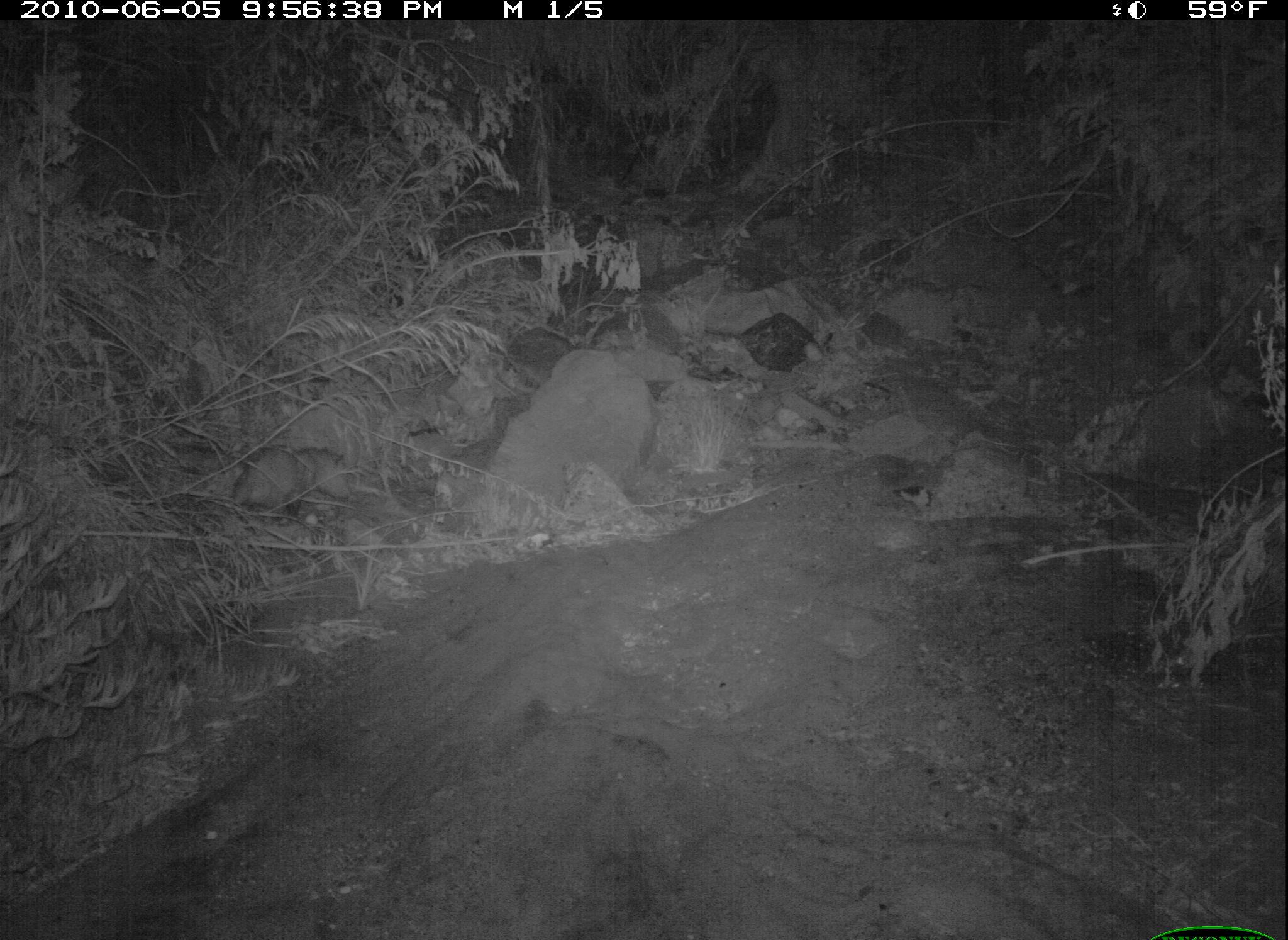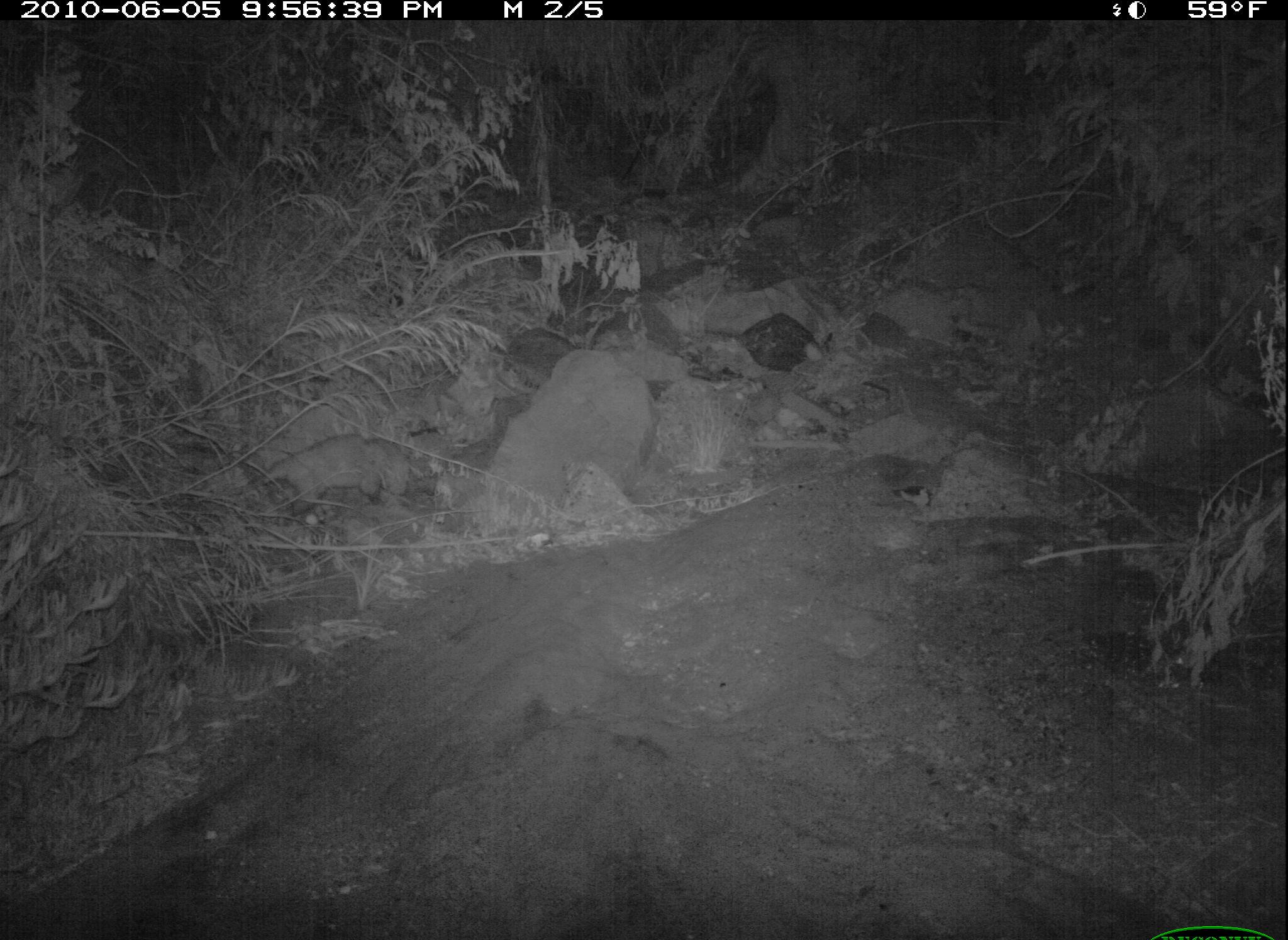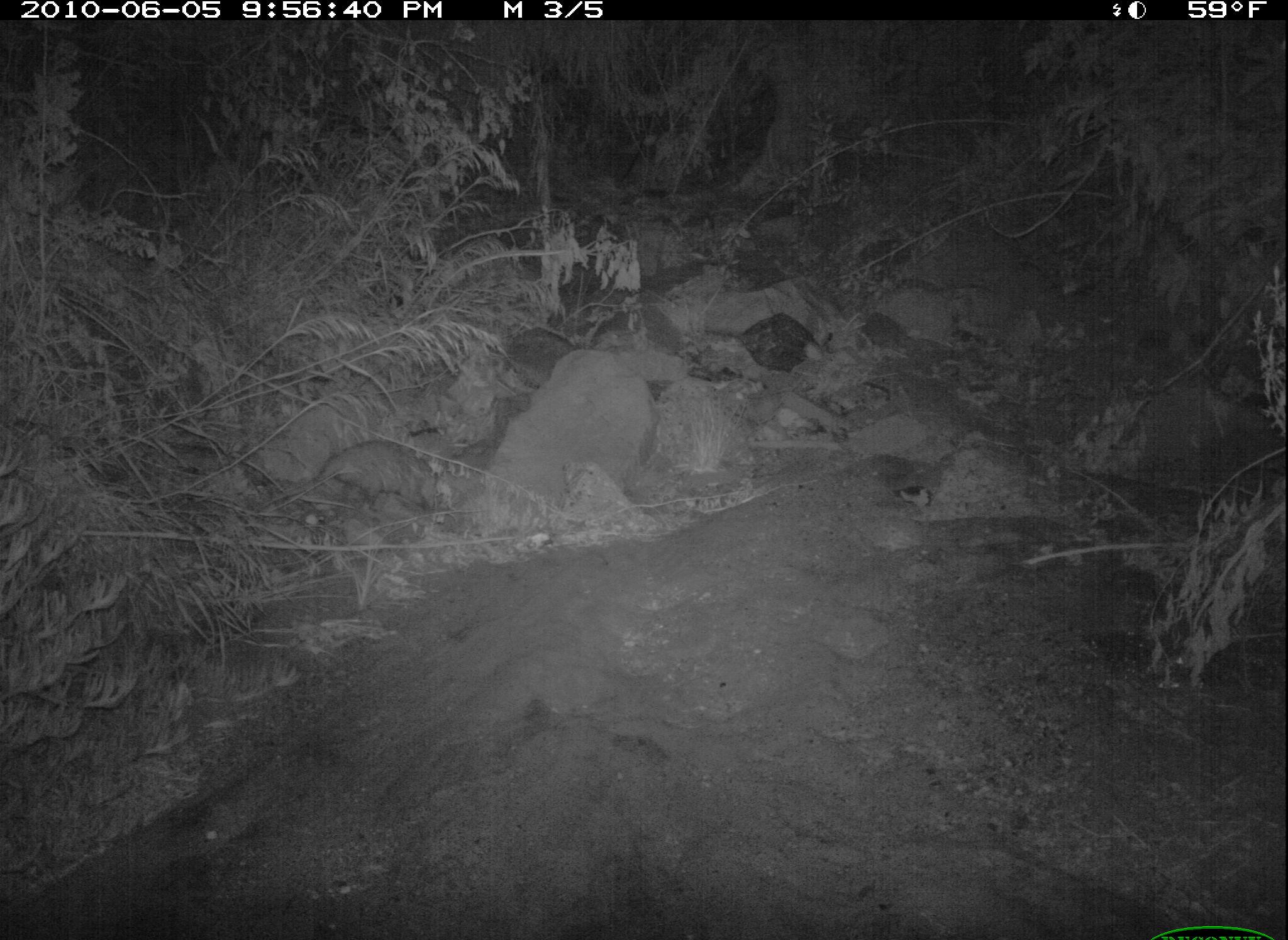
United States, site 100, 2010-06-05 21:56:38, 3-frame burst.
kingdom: Animalia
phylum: Chordata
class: Mammalia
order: Didelphimorphia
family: Didelphidae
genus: Didelphis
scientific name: Didelphis virginiana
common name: virginia opossum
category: opossum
Opossum (virginia opossum) (Didelphis virginiana).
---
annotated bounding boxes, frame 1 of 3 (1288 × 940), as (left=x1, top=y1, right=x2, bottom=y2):
opossum: (left=195, top=432, right=375, bottom=533)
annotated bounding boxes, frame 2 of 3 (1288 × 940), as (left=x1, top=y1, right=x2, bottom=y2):
opossum: (left=201, top=426, right=455, bottom=526)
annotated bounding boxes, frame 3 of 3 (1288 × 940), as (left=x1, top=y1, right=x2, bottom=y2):
opossum: (left=296, top=425, right=469, bottom=525)